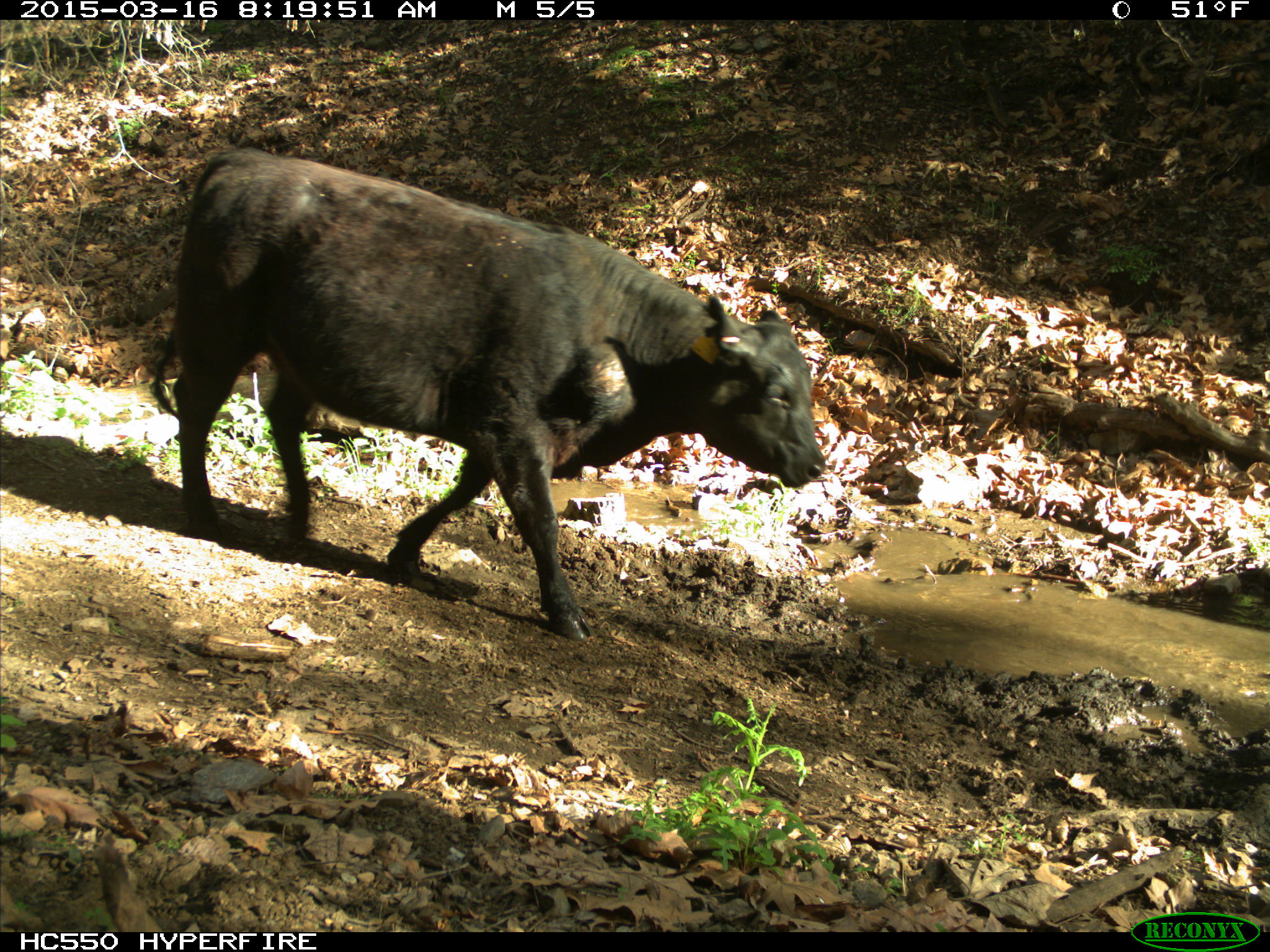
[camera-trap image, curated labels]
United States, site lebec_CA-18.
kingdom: Animalia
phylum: Chordata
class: Mammalia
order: Artiodactyla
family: Bovidae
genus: Bos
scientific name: Bos taurus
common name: domestic cow